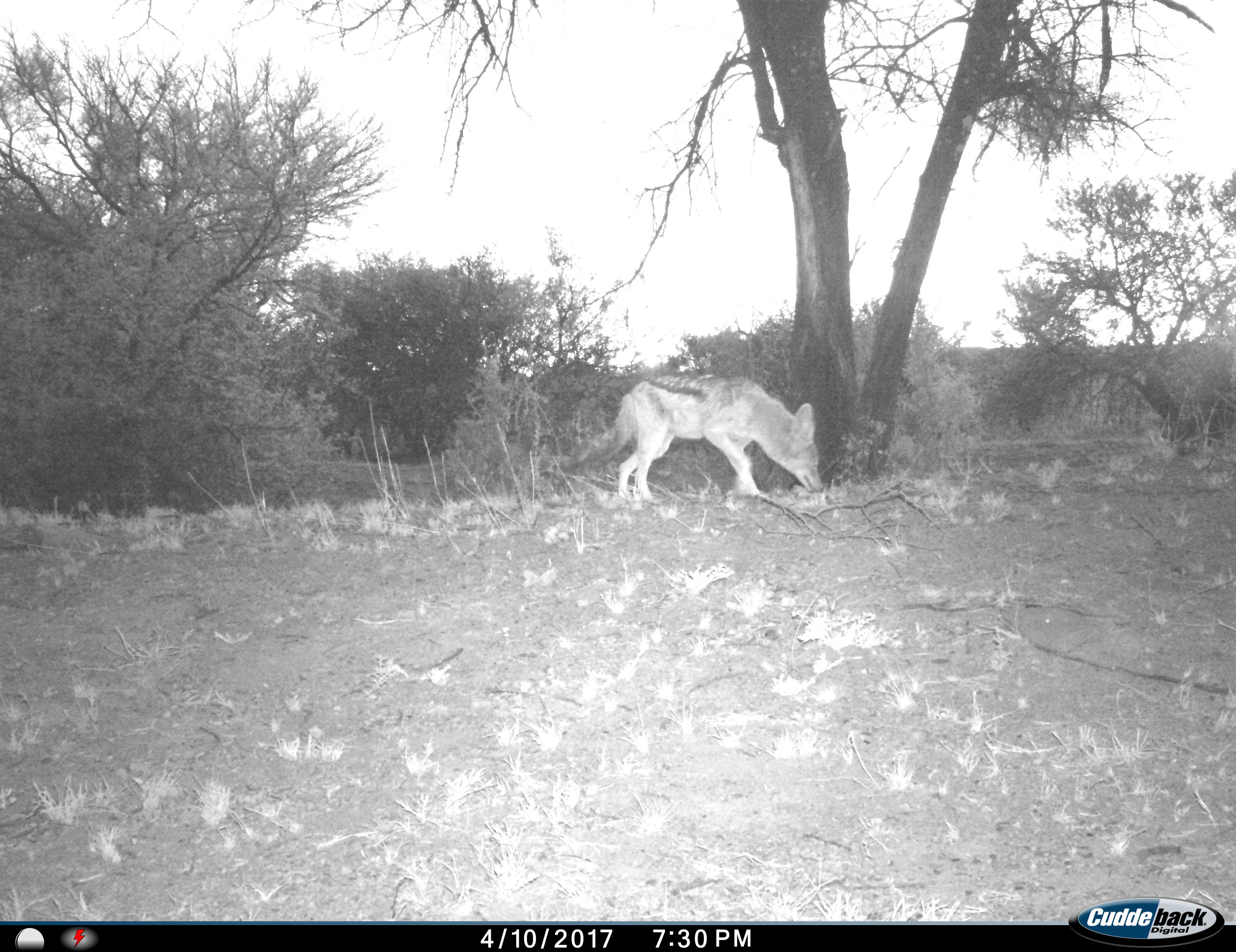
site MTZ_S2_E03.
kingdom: Animalia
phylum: Chordata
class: Mammalia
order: Carnivora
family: Canidae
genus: Lupulella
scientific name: Lupulella mesomelas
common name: black-backed jackal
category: jackalblackbacked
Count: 1.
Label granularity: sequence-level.